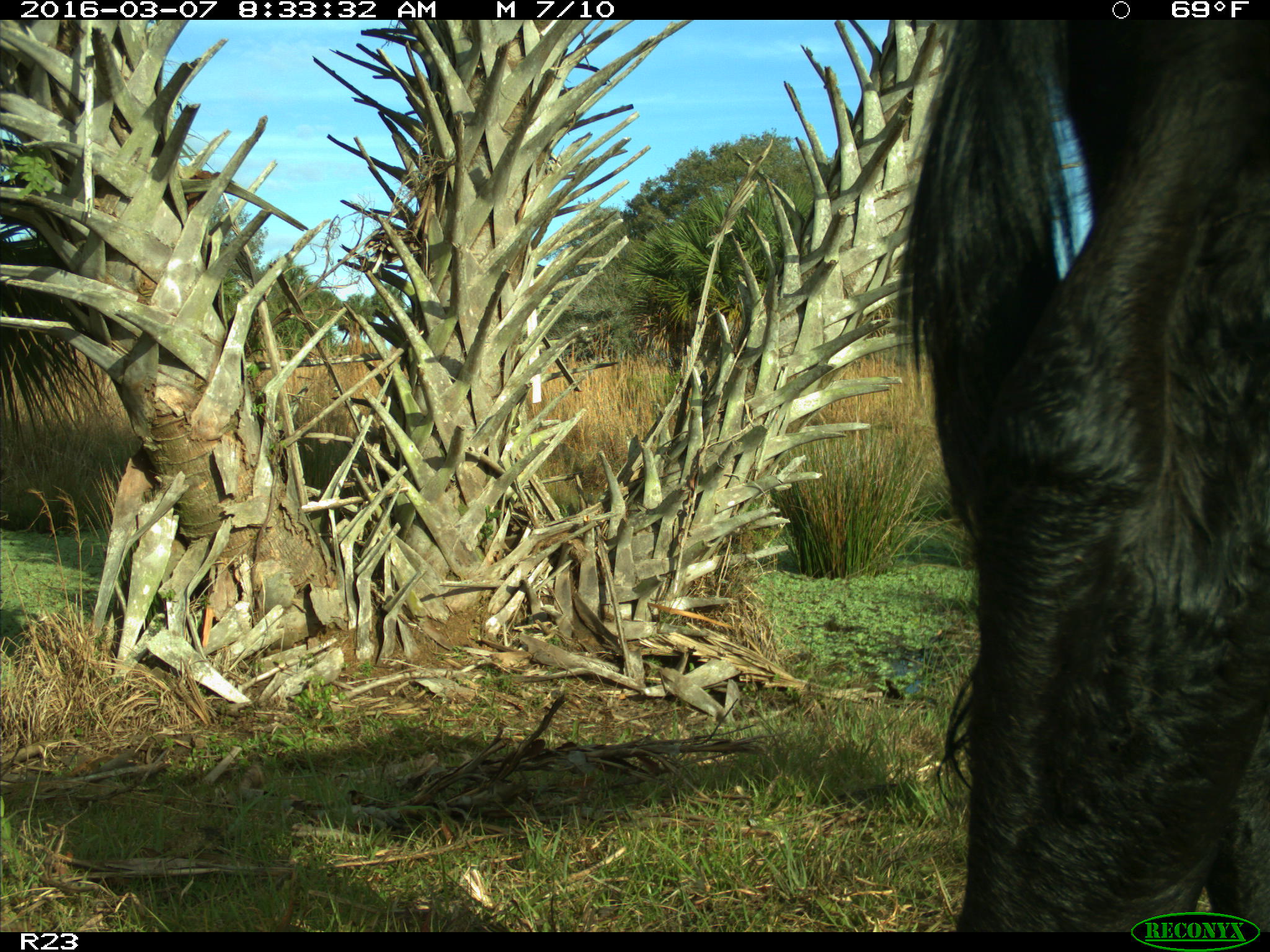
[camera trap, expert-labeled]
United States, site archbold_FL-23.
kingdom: Animalia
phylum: Chordata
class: Mammalia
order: Artiodactyla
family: Bovidae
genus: Bos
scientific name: Bos taurus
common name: domestic cow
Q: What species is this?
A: Bos taurus (domestic cow).